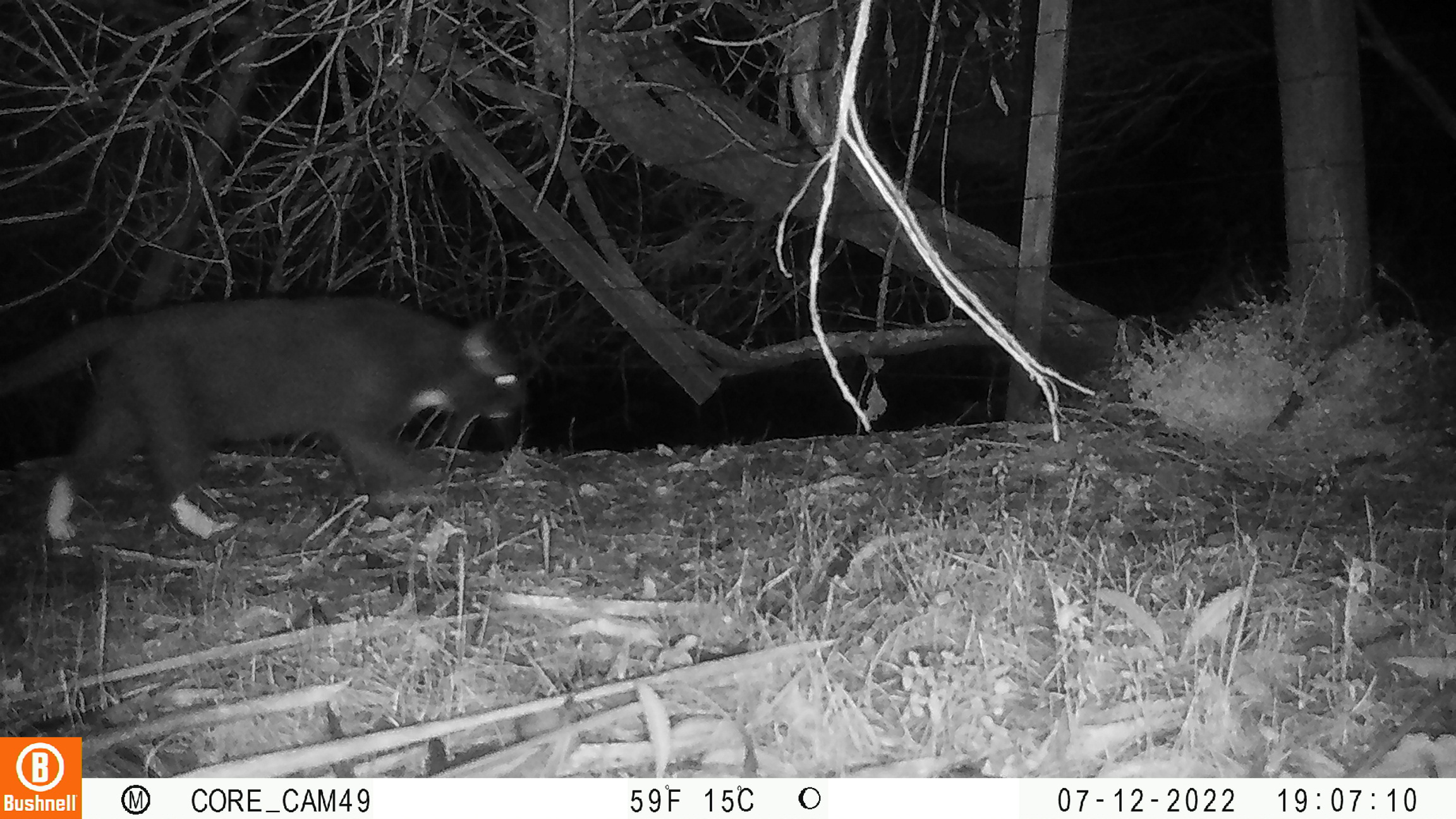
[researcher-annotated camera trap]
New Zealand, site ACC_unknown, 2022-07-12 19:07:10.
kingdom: Animalia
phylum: Chordata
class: Mammalia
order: Carnivora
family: Felidae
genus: Felis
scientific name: Felis catus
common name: domestic cat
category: cat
Cat (domestic cat) (Felis catus).